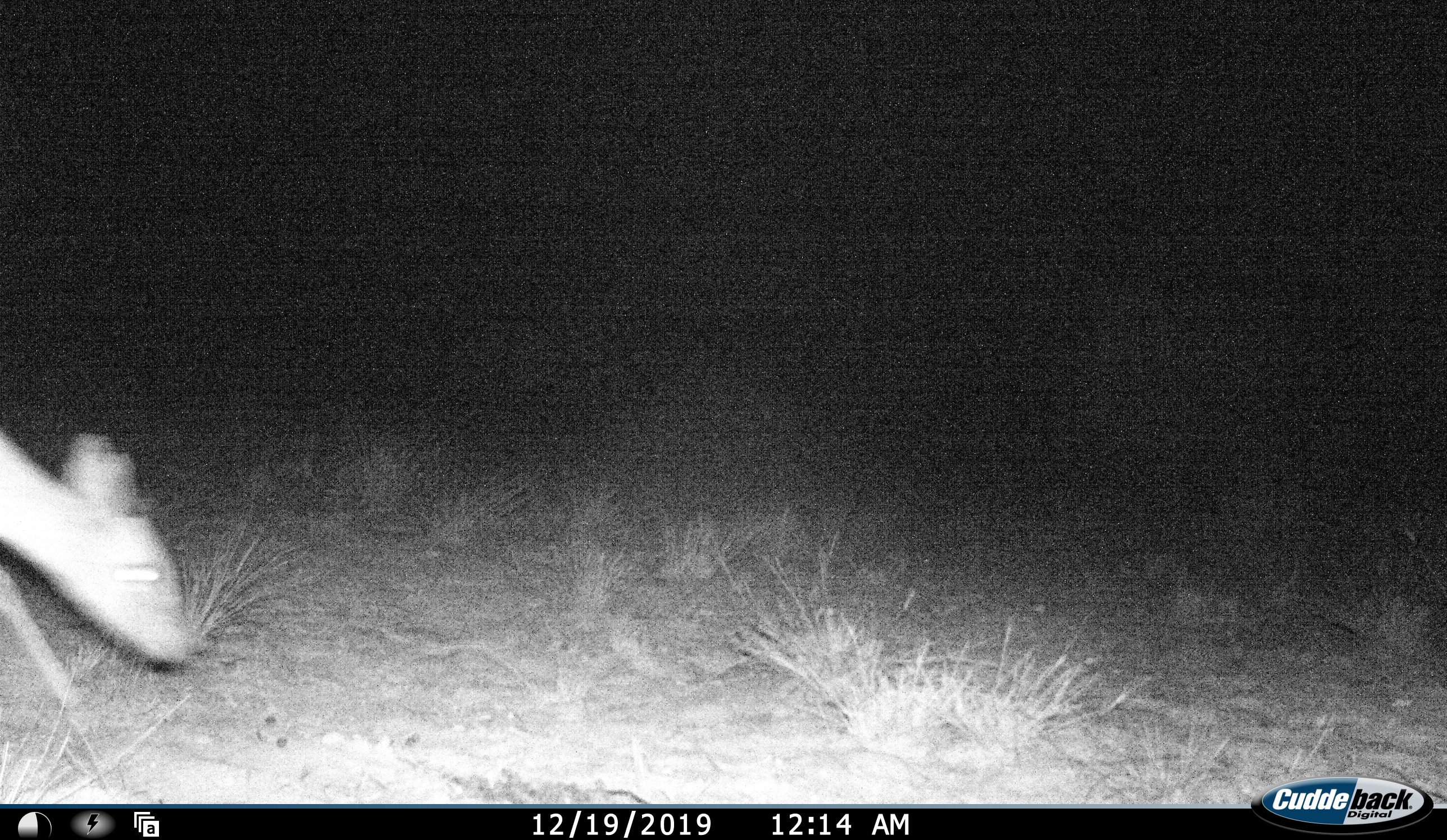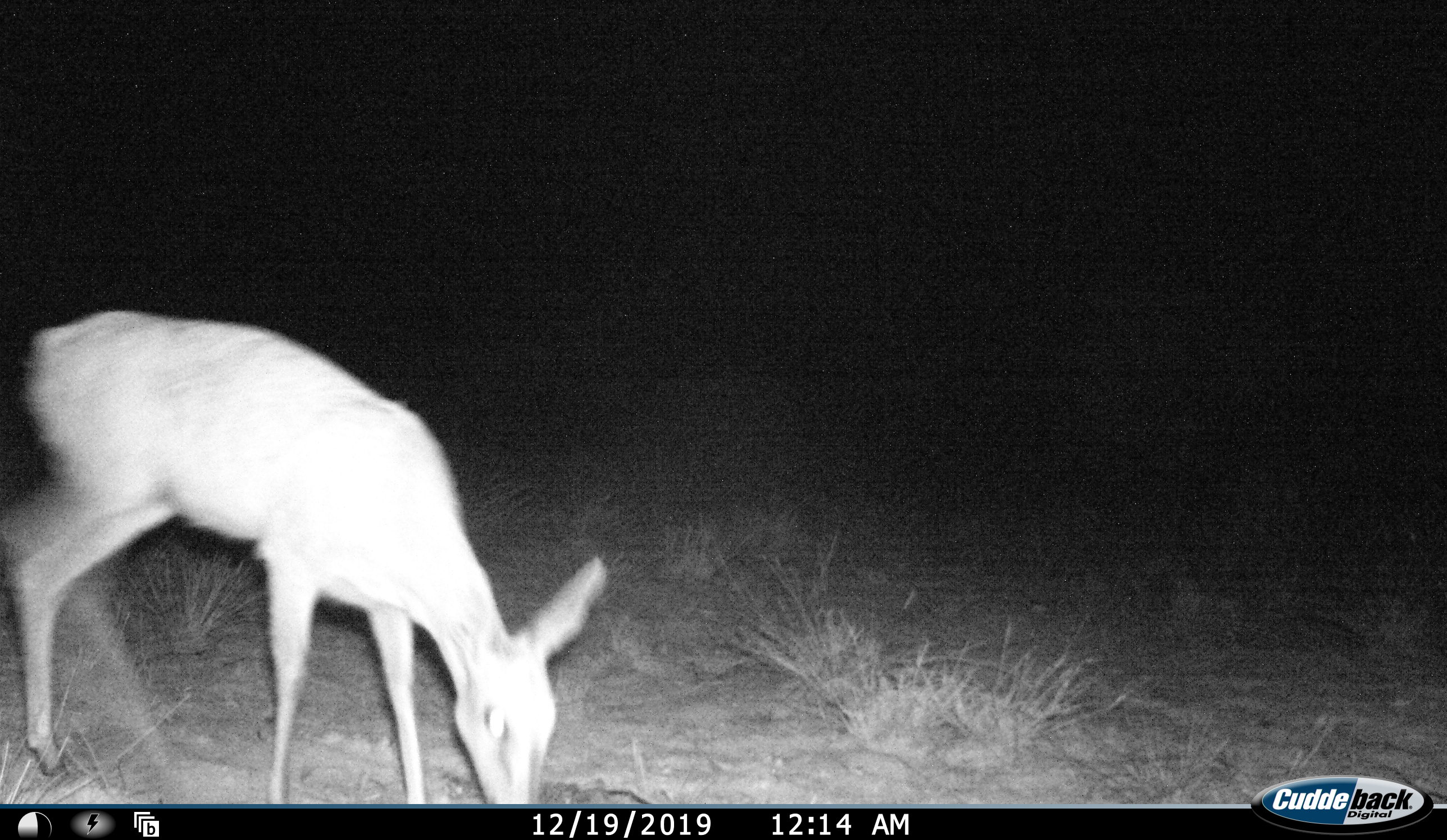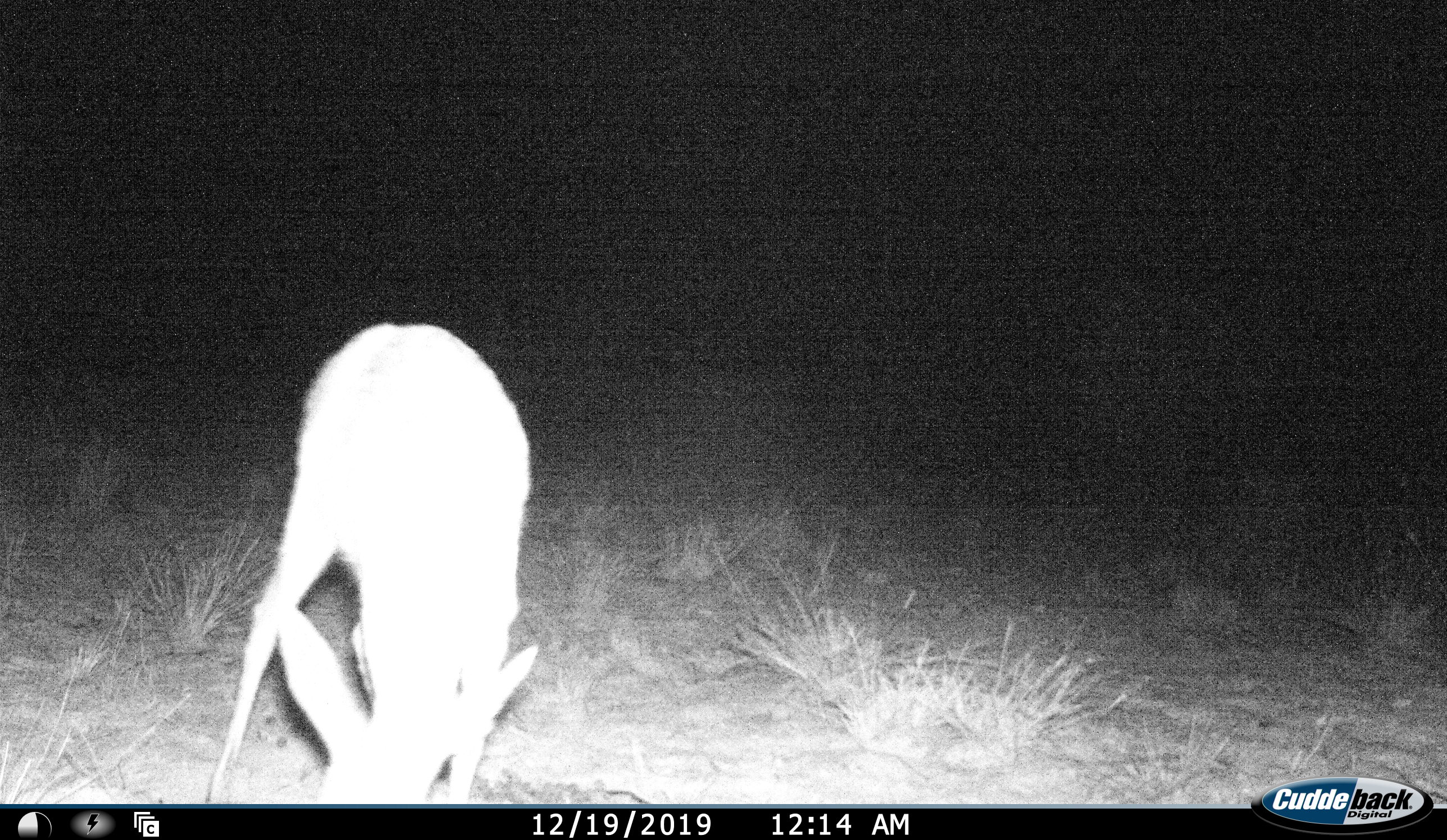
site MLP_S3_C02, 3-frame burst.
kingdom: Animalia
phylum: Chordata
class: Mammalia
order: Artiodactyla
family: Bovidae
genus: Sylvicapra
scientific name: Sylvicapra grimmia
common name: common duiker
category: duikercommongrey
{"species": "duikercommongrey (common duiker) (Sylvicapra grimmia)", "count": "1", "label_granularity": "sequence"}